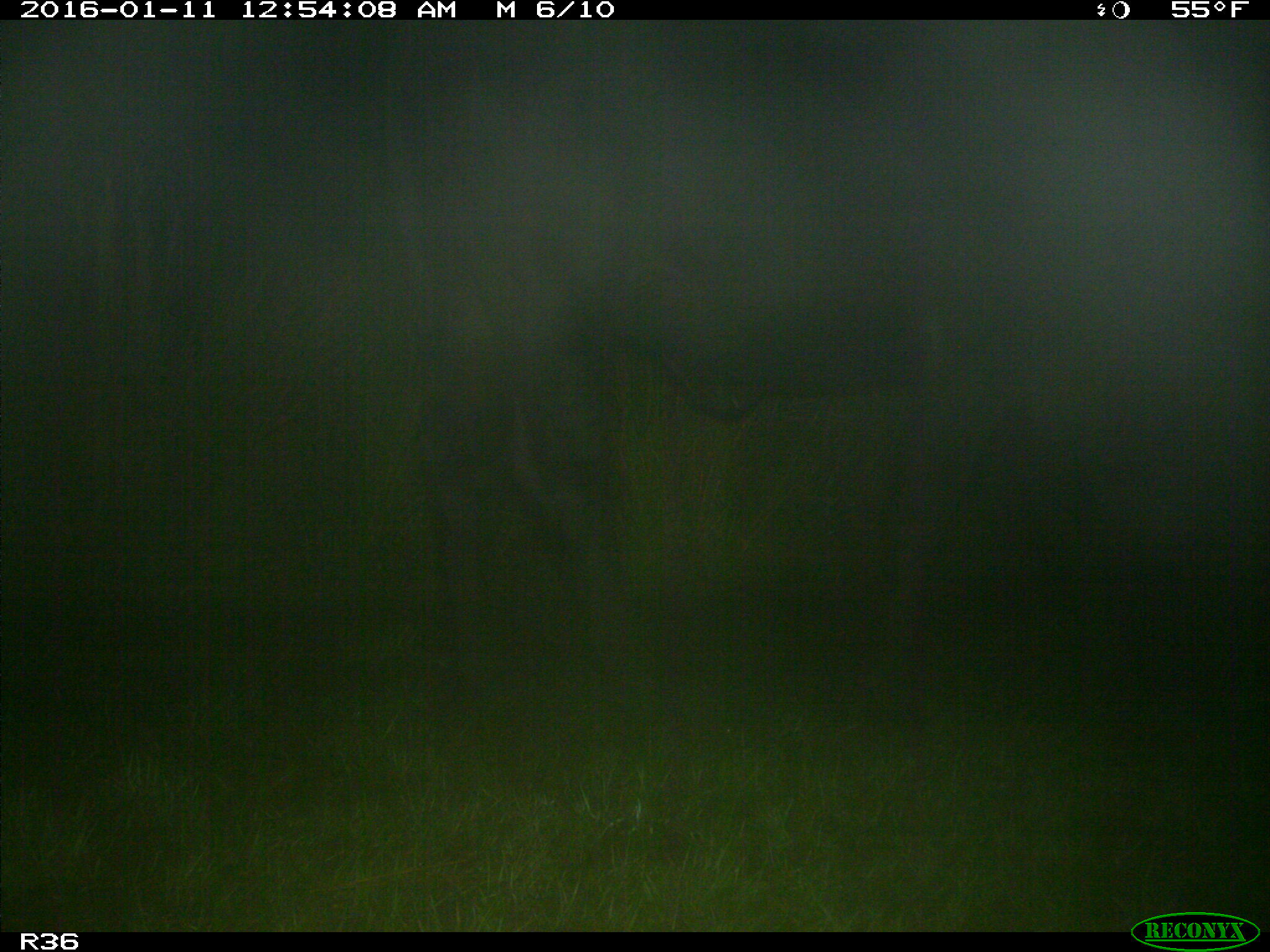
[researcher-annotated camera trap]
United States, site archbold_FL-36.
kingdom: Animalia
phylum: Chordata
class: Mammalia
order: Artiodactyla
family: Bovidae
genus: Bos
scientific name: Bos taurus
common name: domestic cow